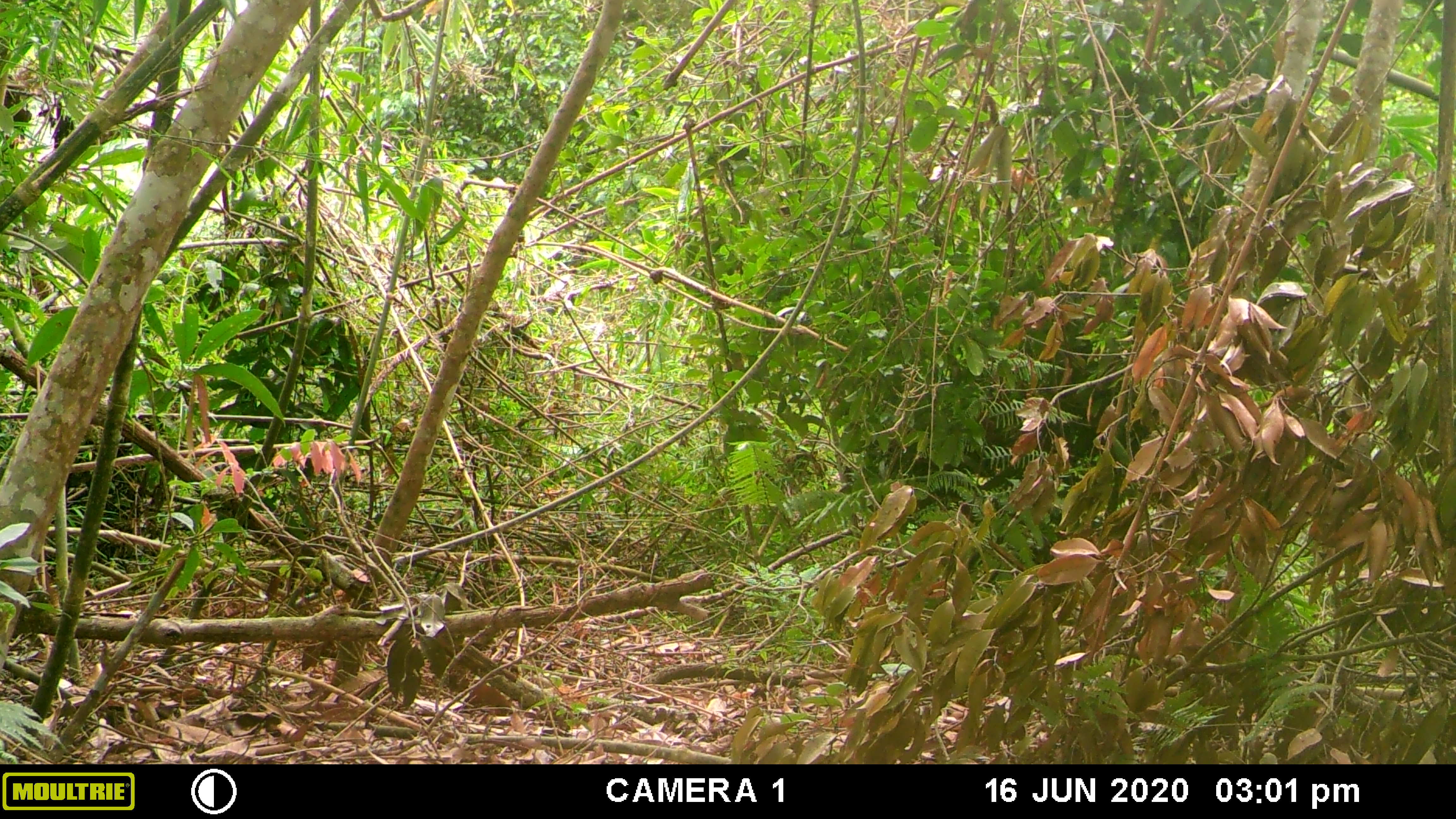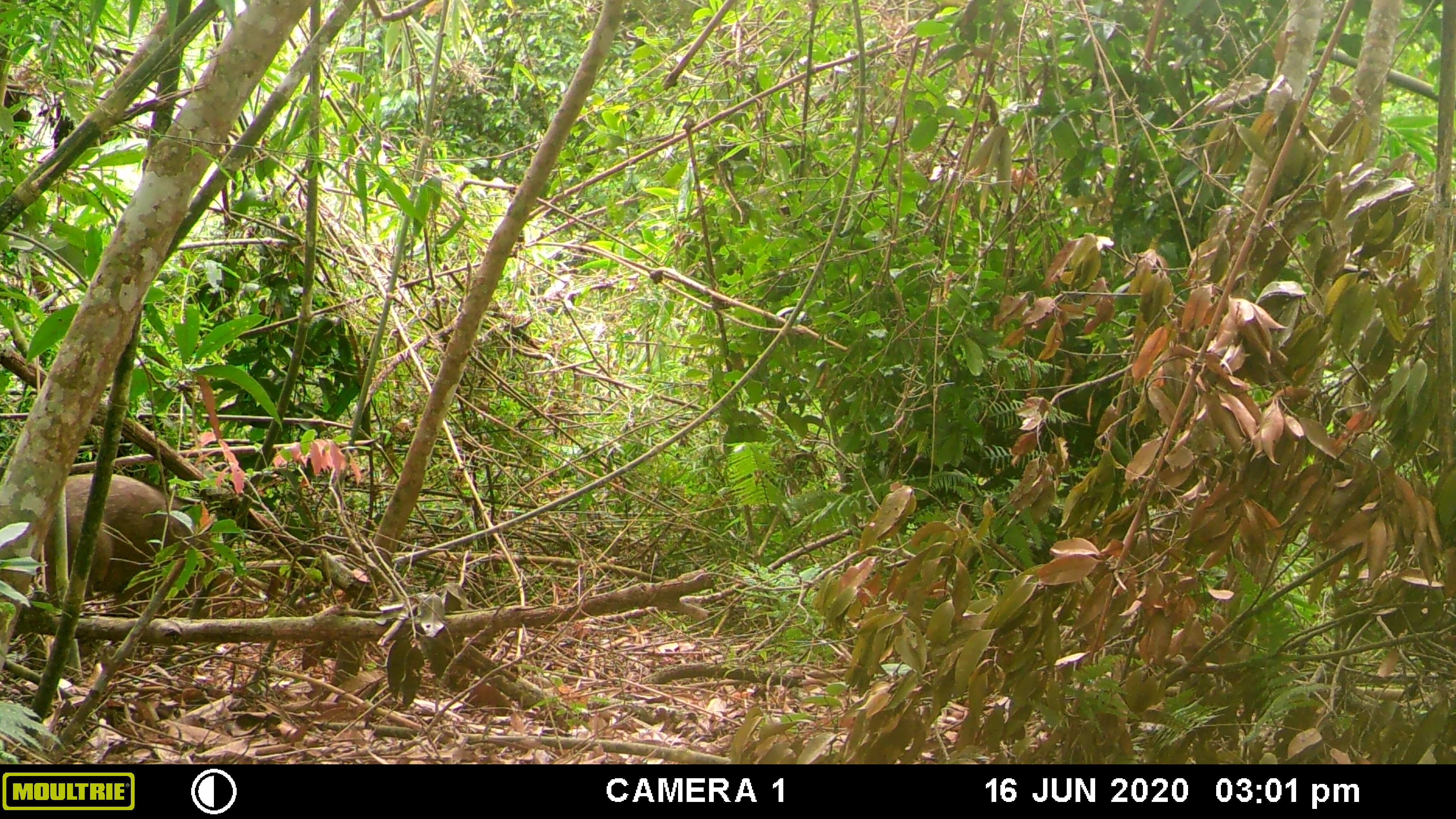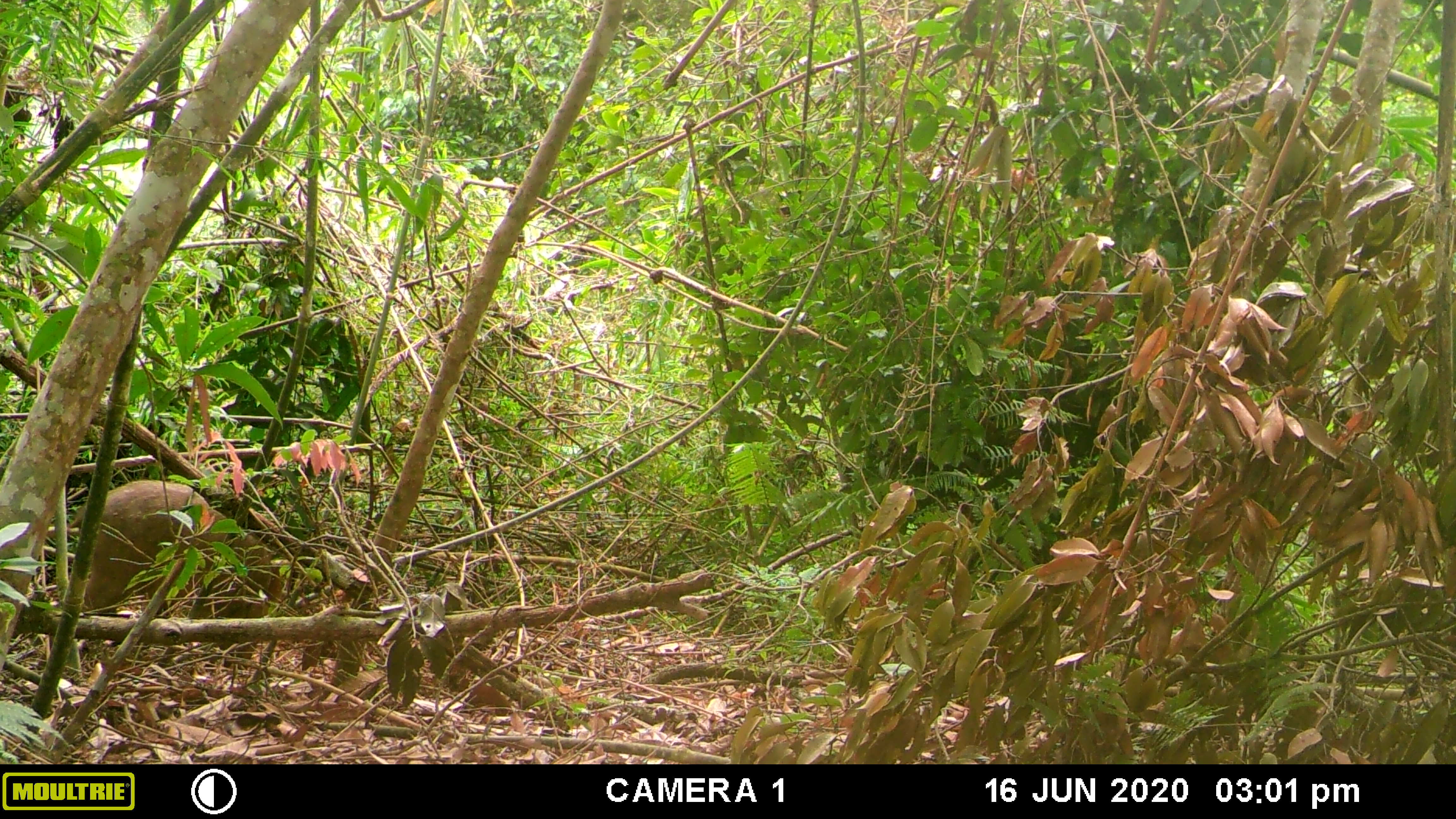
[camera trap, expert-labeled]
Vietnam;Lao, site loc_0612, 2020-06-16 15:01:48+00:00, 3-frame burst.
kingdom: Animalia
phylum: Chordata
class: Mammalia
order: Artiodactyla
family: Suidae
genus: Sus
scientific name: Sus scrofa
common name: eurasian wild pig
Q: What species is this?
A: Eurasian wild pig (Sus scrofa).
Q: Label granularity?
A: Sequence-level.